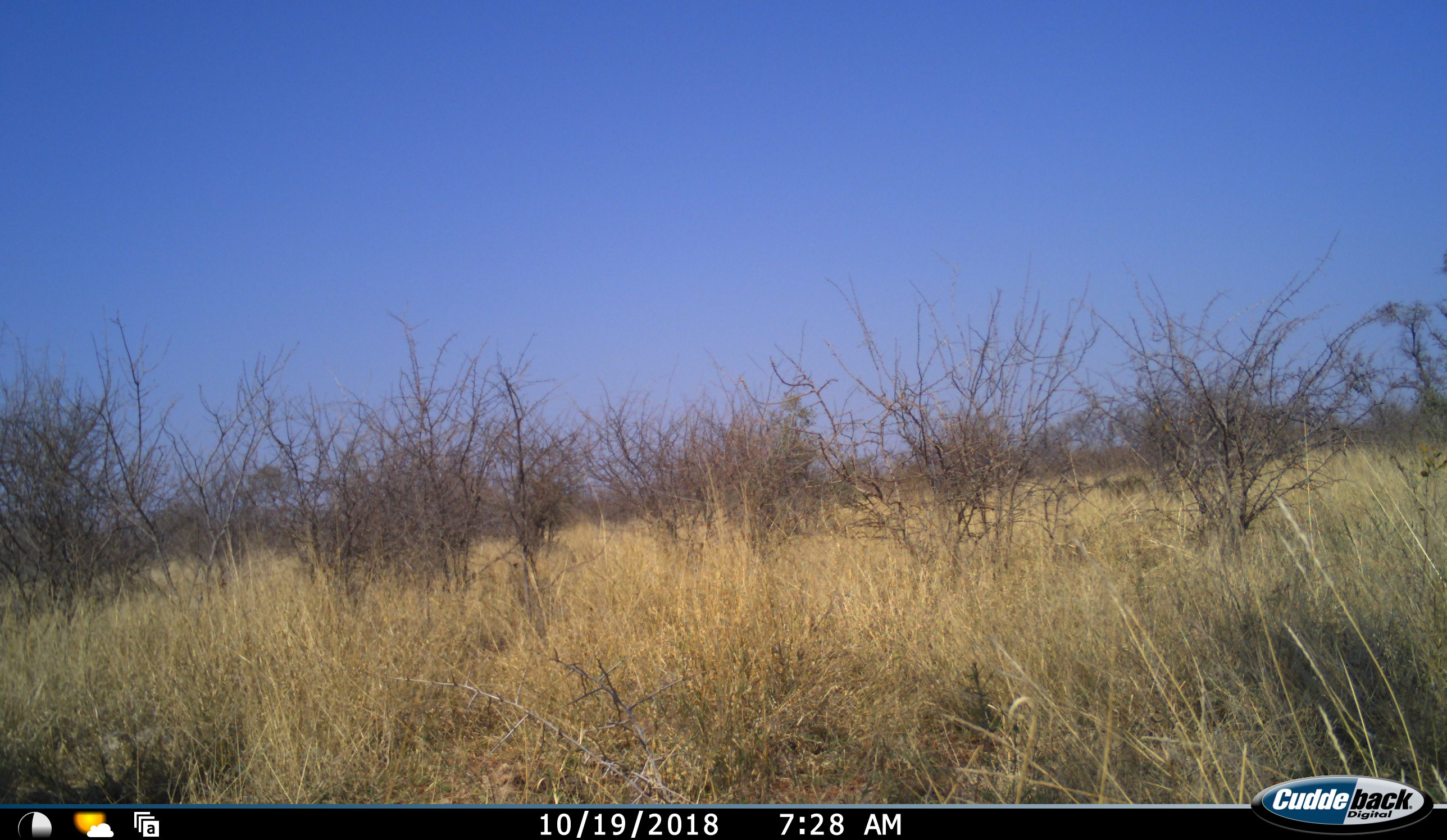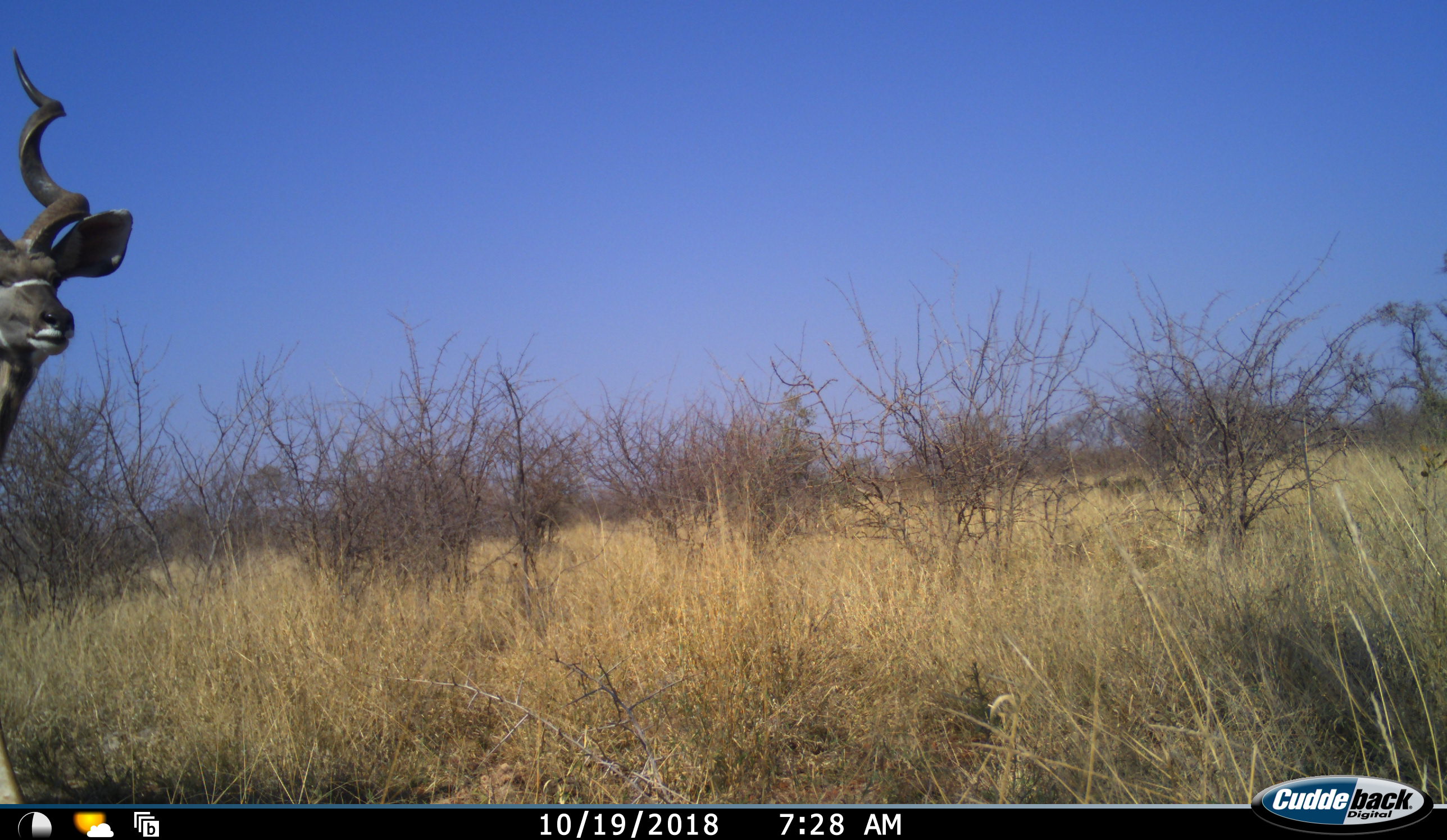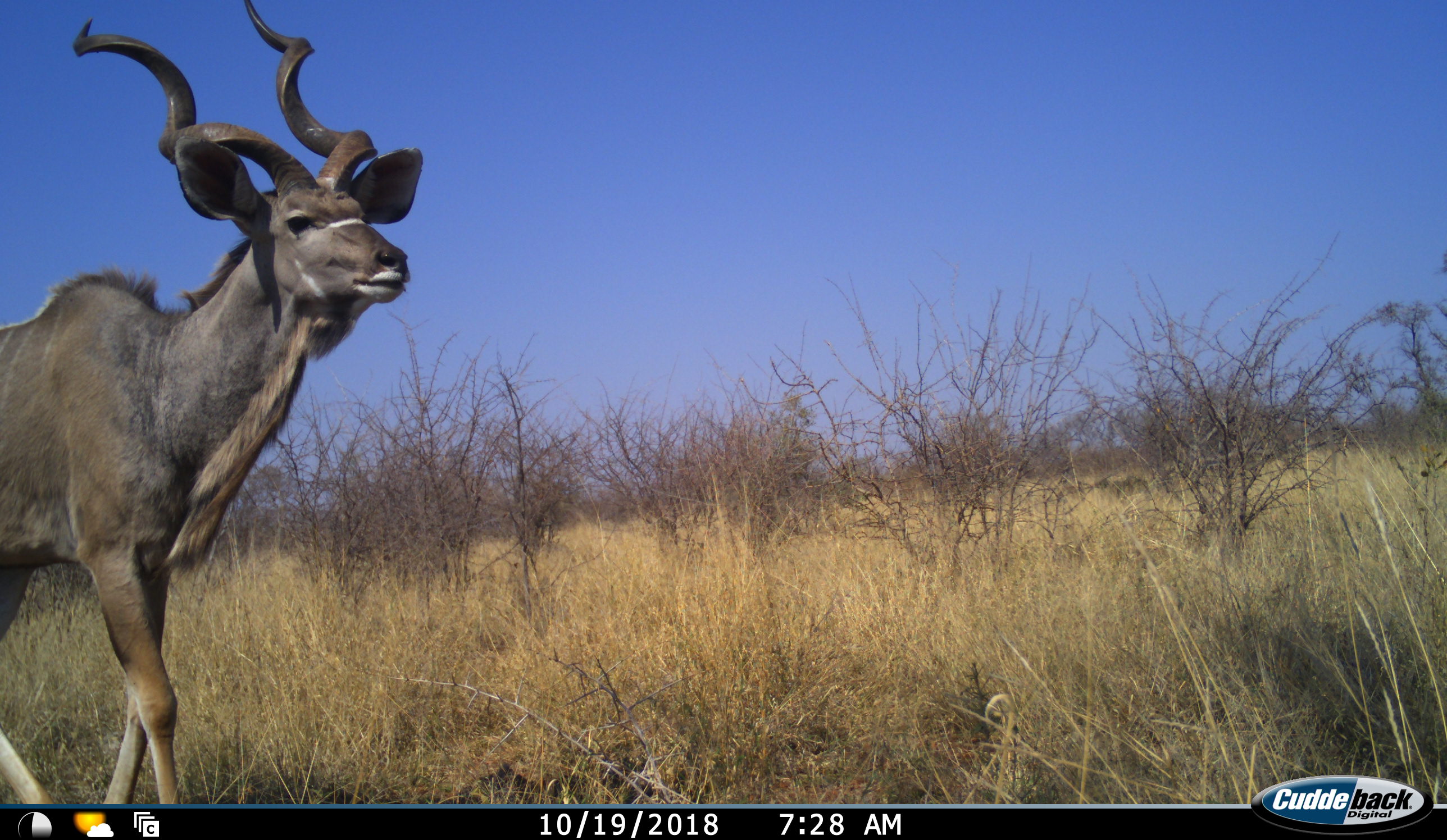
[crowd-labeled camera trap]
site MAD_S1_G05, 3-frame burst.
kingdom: Animalia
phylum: Chordata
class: Mammalia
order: Artiodactyla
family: Bovidae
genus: Tragelaphus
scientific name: Tragelaphus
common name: kudu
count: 1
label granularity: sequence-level